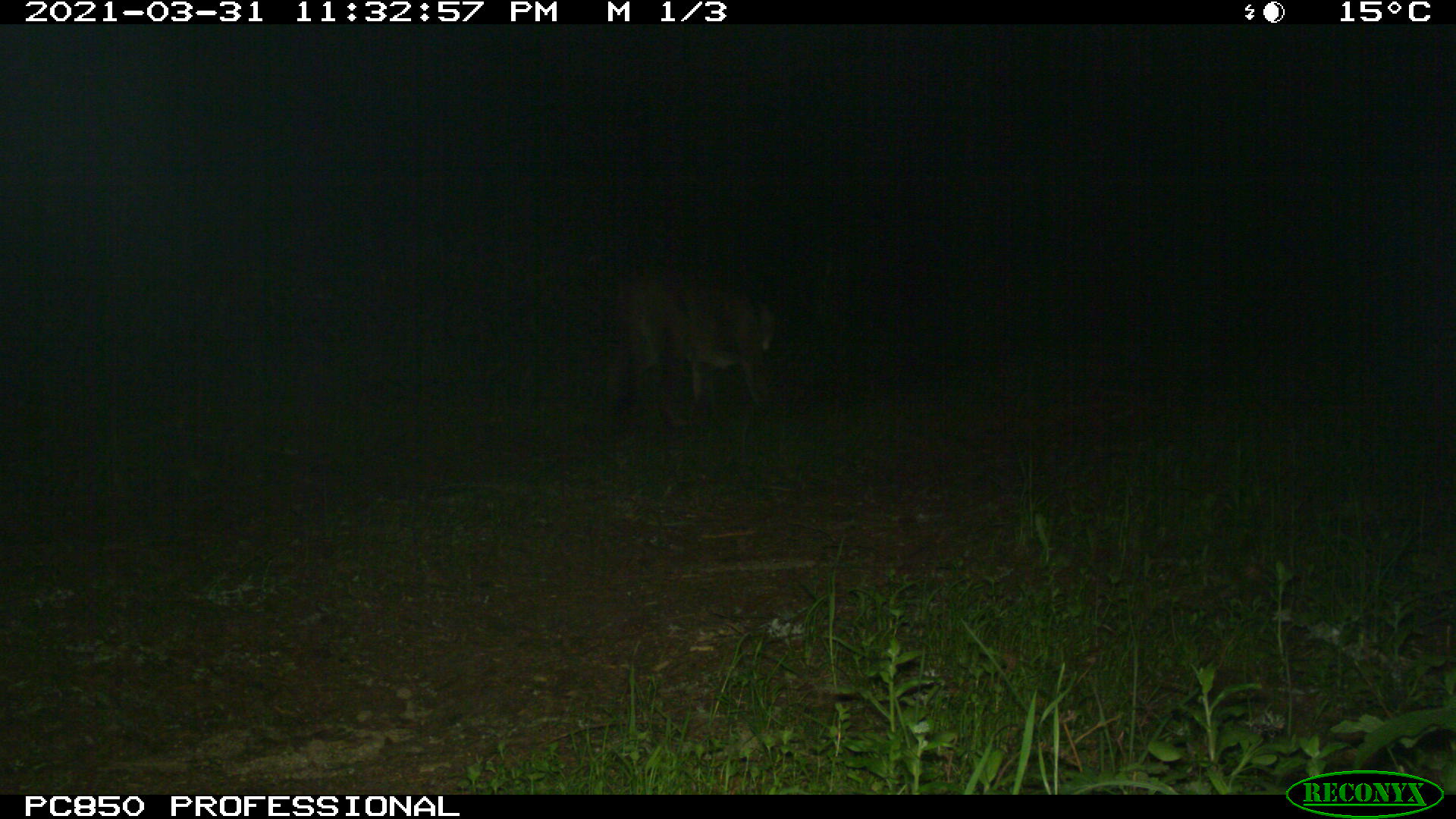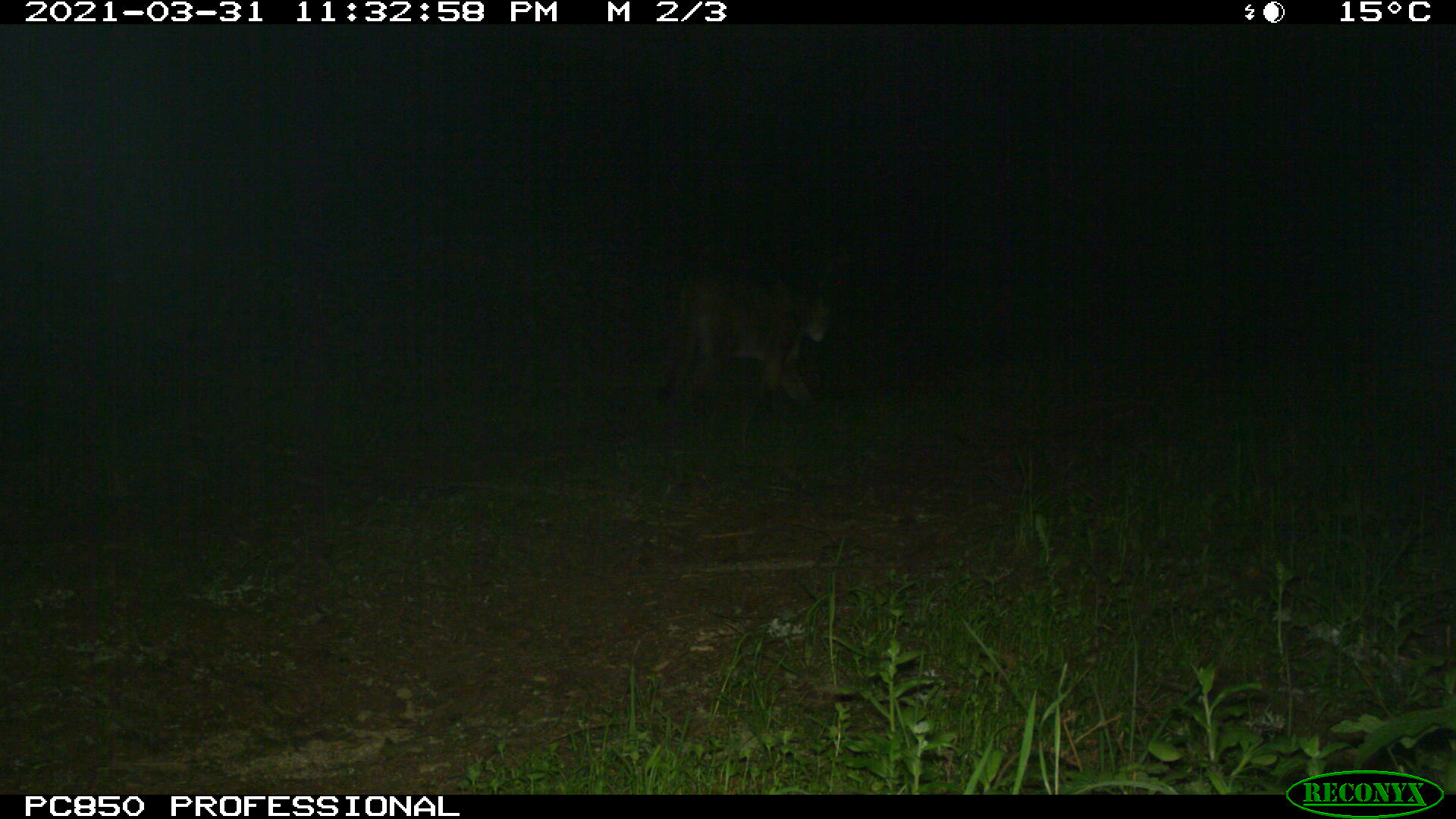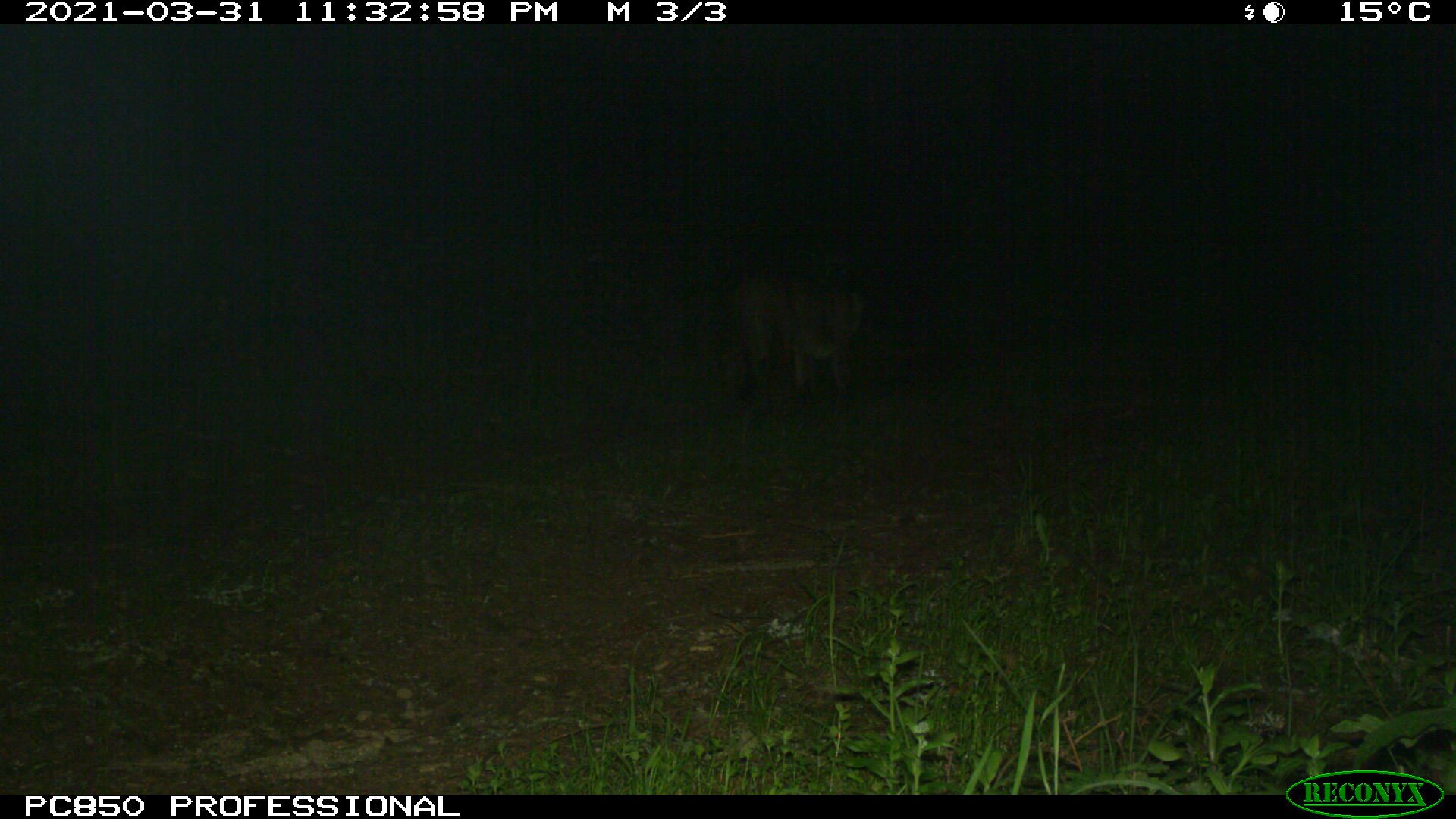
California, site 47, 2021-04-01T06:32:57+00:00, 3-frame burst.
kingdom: Animalia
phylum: Chordata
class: Mammalia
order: Carnivora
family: Felidae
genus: Puma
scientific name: Puma concolor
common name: puma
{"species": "puma (Puma concolor)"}